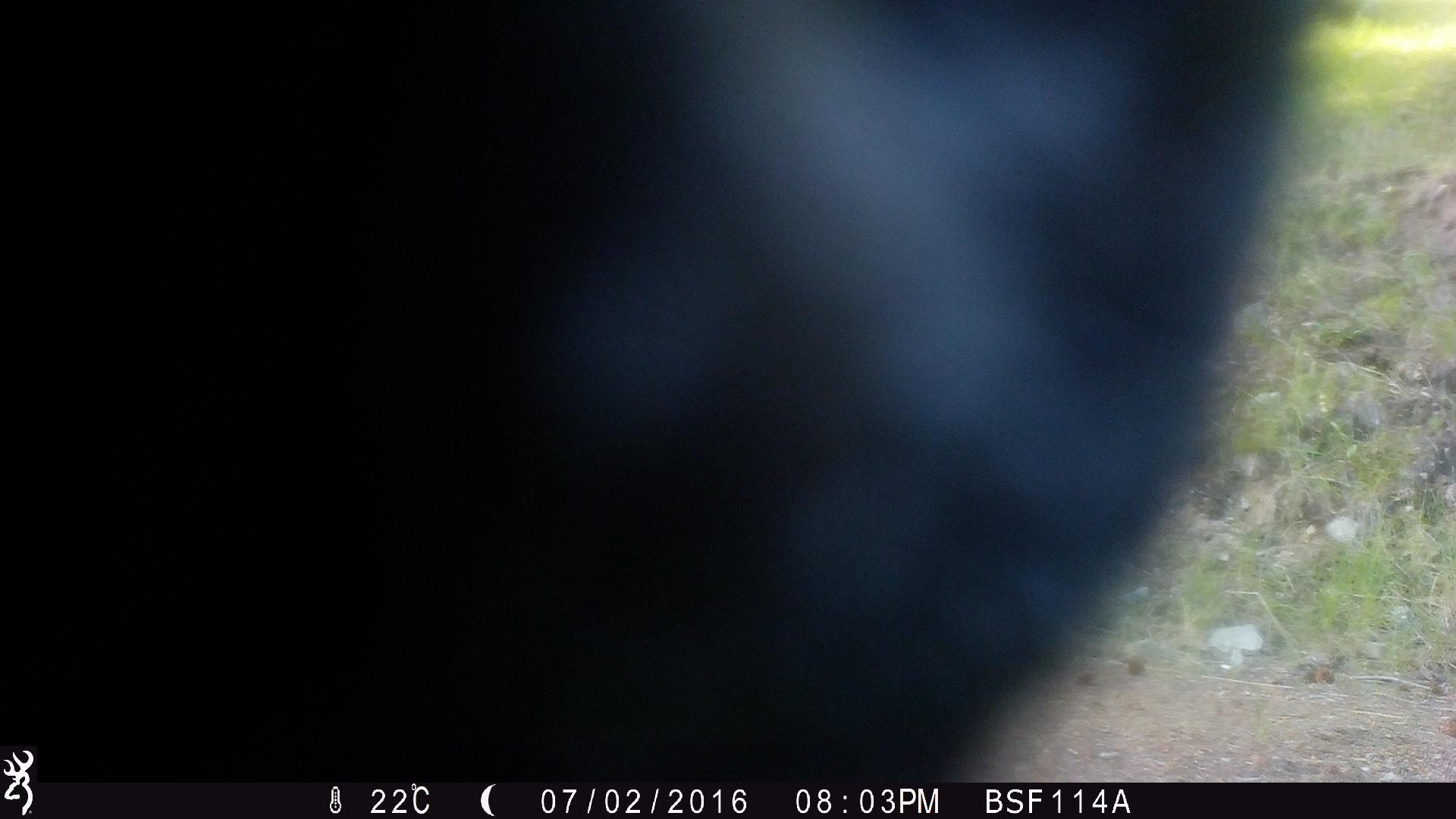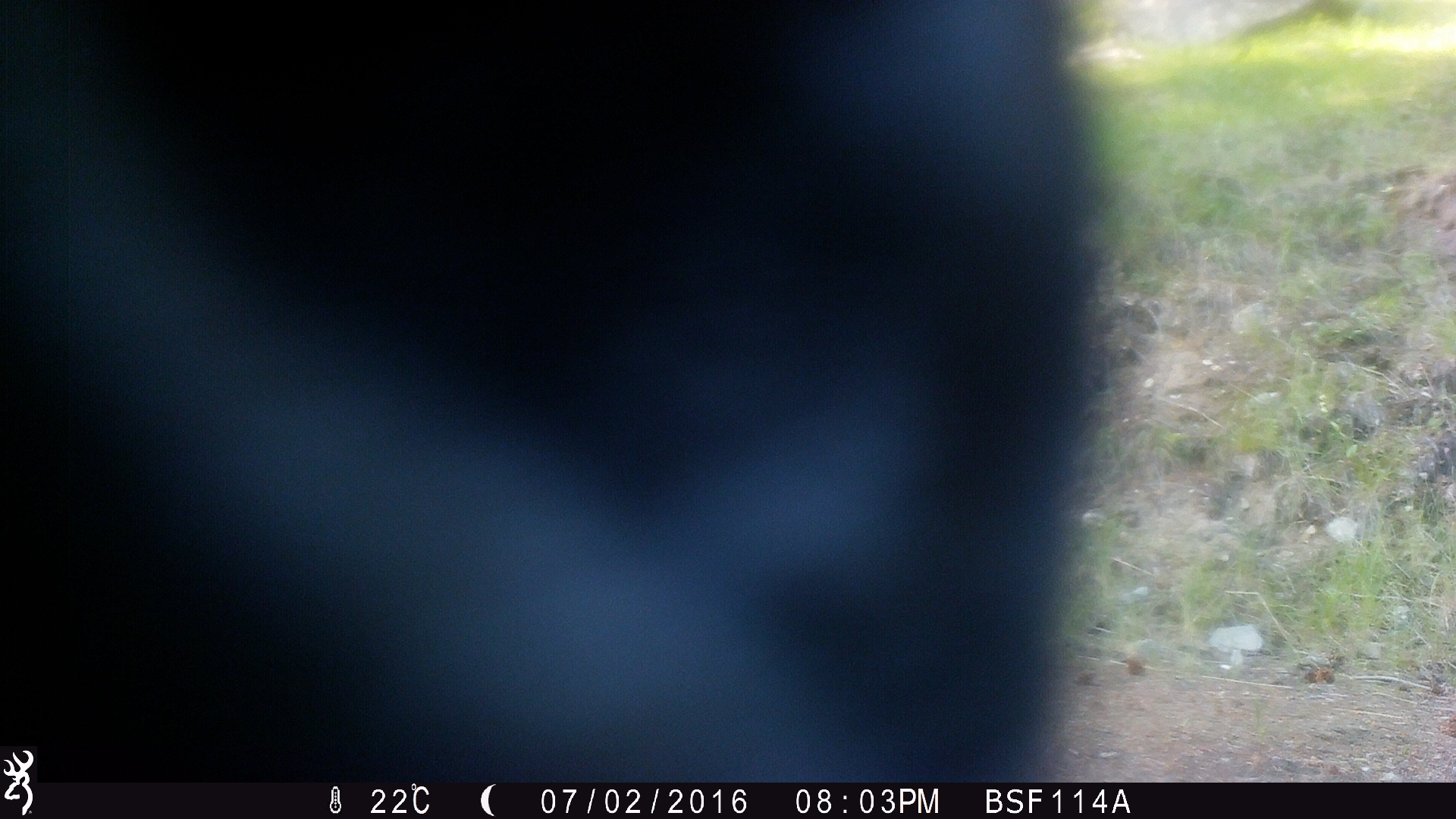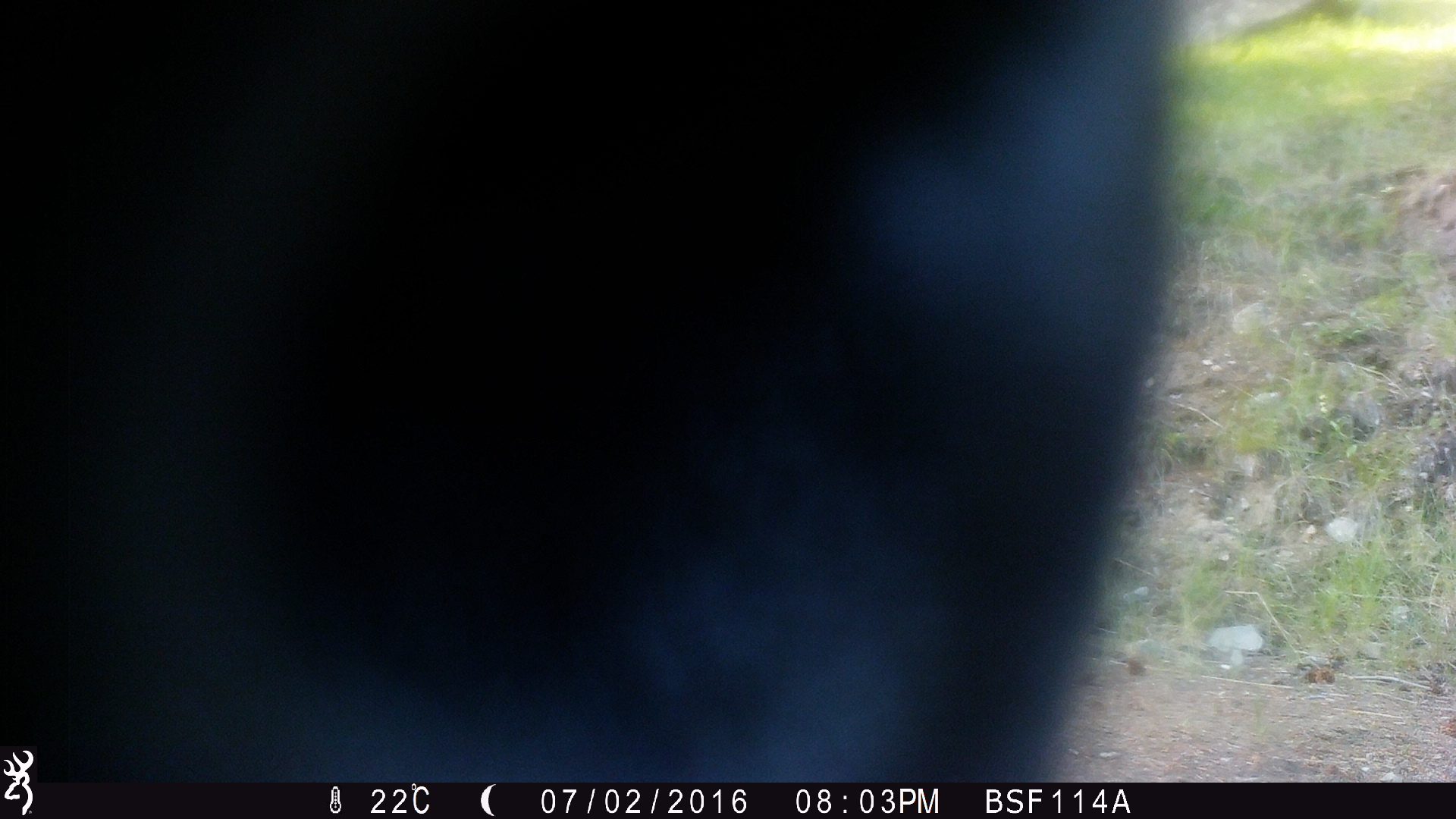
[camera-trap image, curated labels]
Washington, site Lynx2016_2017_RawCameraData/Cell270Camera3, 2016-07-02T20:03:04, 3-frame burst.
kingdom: Animalia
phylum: Chordata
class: Mammalia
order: Artiodactyla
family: Bovidae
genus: Bos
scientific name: Bos taurus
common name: domestic cattle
Domestic cattle (Bos taurus). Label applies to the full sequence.